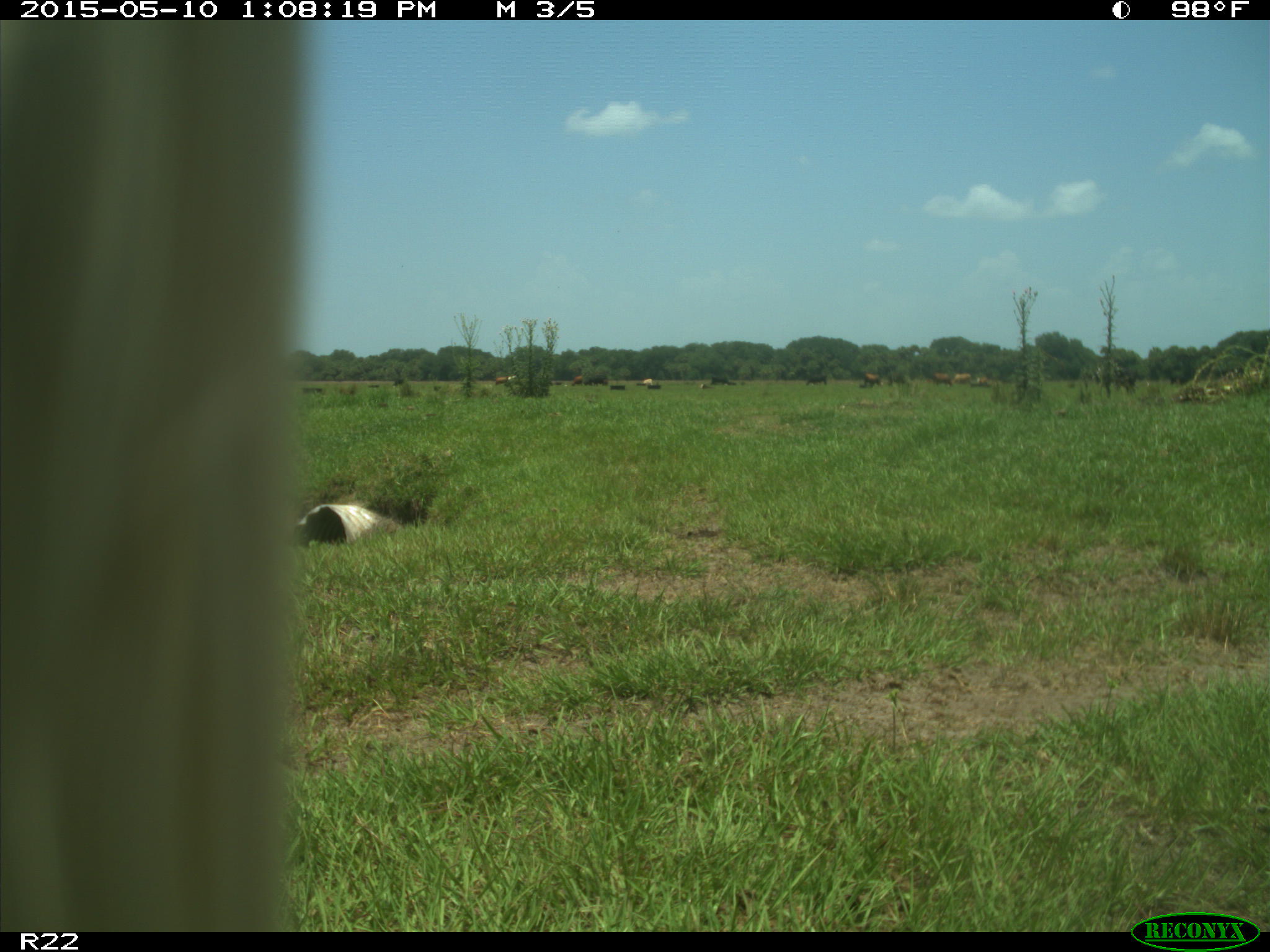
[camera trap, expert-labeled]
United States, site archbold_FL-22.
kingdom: Animalia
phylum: Chordata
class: Mammalia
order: Artiodactyla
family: Bovidae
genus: Bos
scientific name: Bos taurus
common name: domestic cow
Bos taurus (domestic cow).